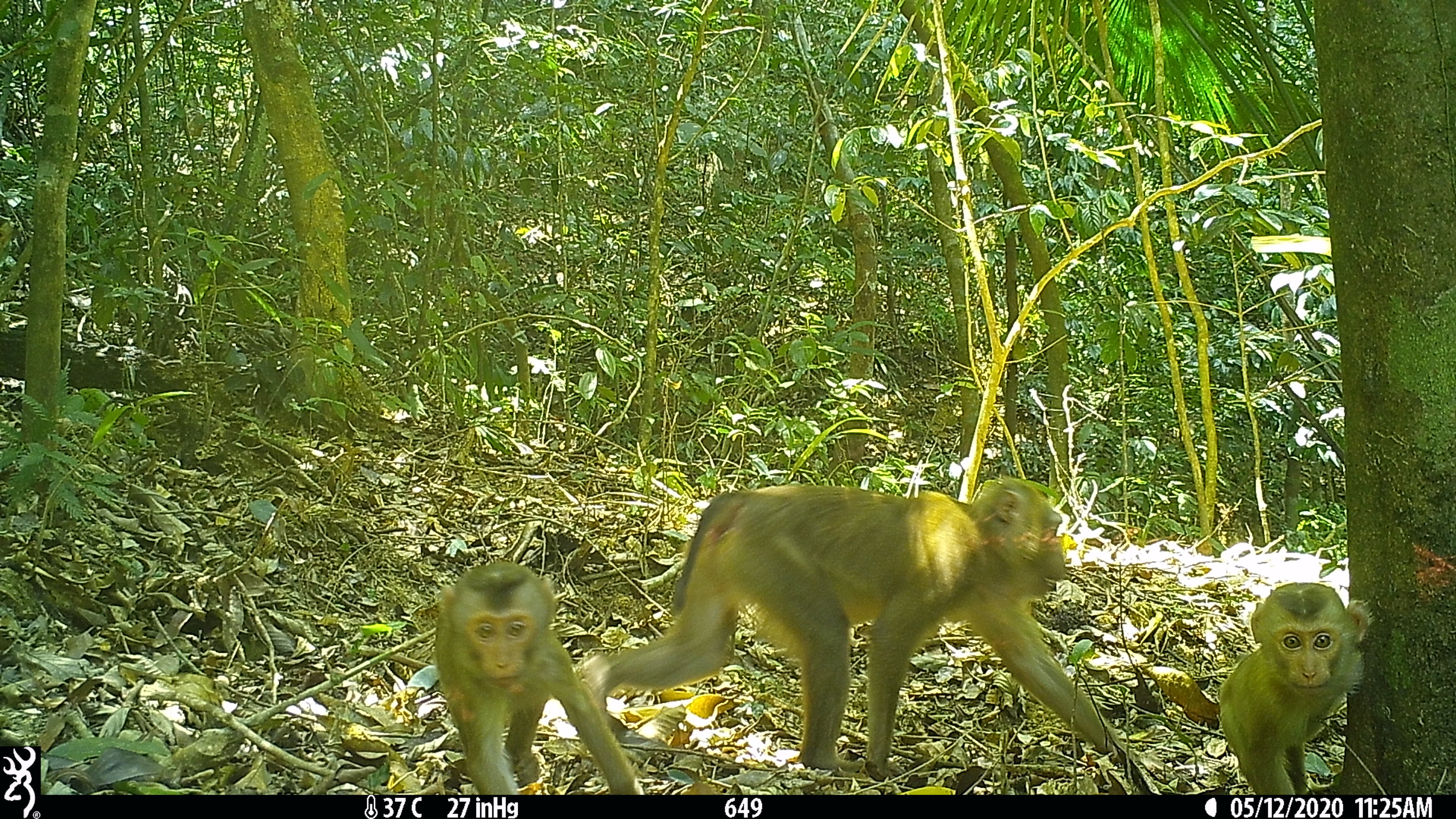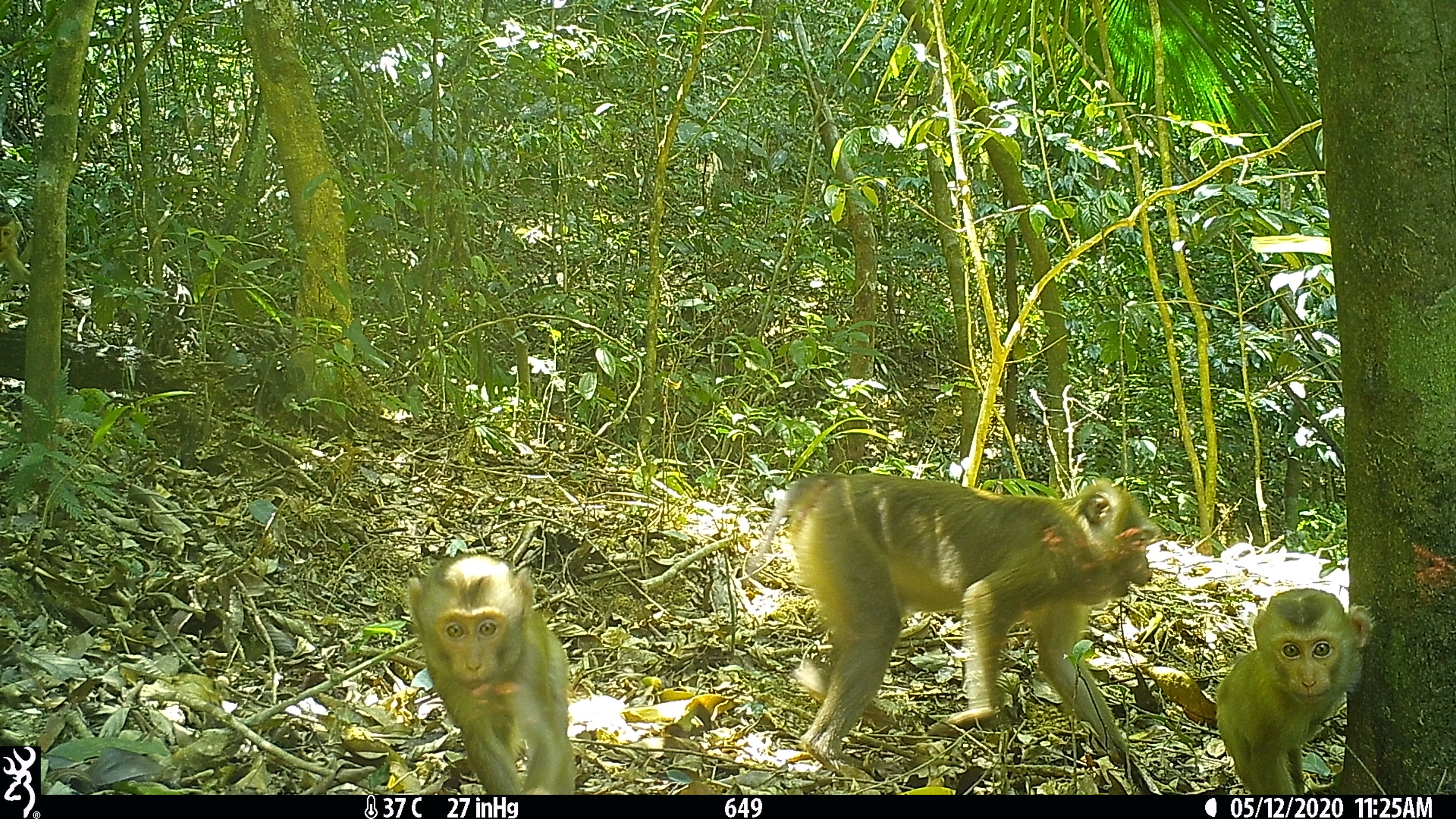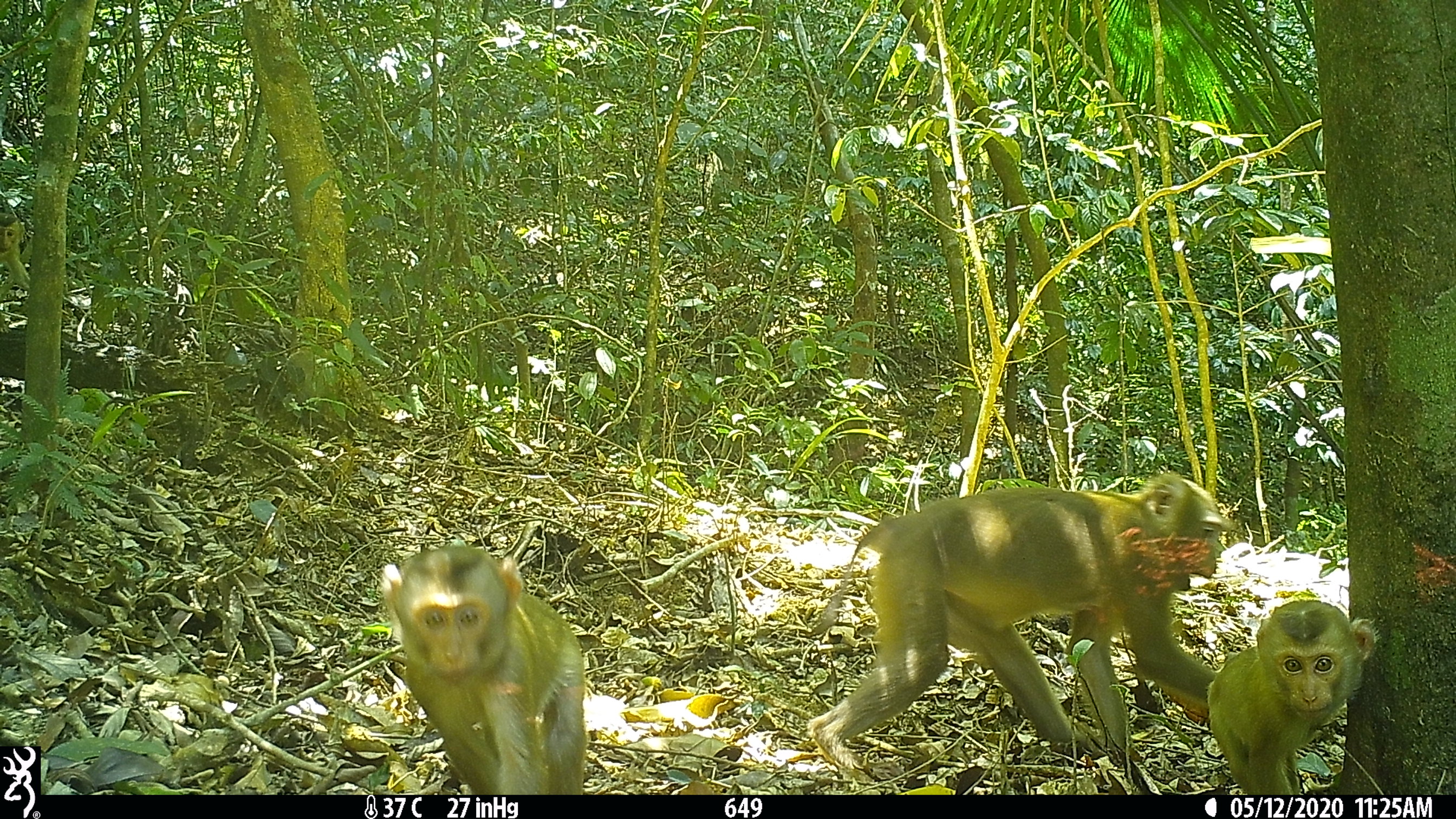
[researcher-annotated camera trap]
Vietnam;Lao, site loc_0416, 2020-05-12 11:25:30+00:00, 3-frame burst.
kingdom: Animalia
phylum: Chordata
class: Mammalia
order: Primates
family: Cercopithecidae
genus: Macaca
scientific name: Macaca nemestrina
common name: pig-tailed macaque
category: pig tailed macaque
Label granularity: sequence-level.